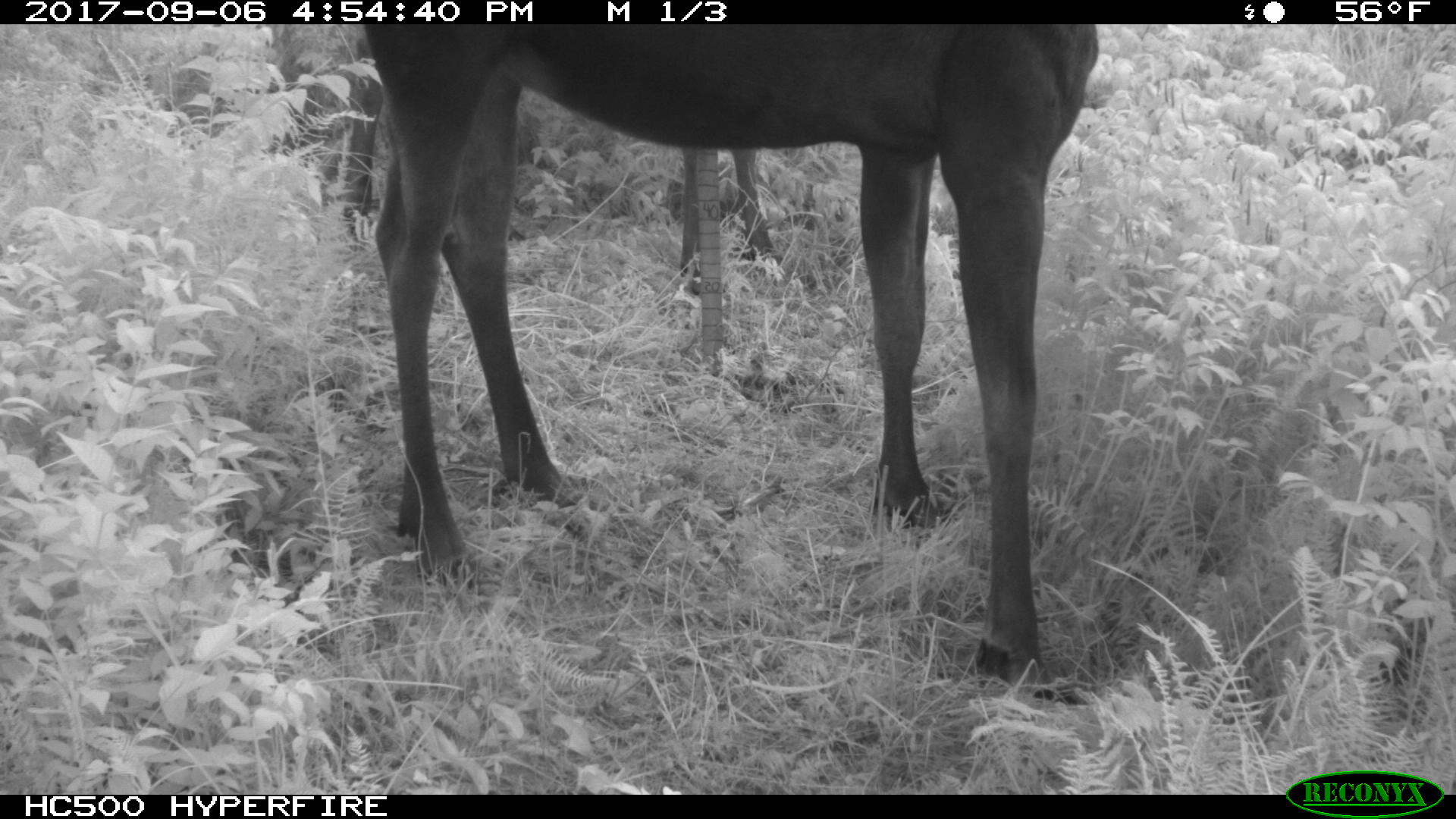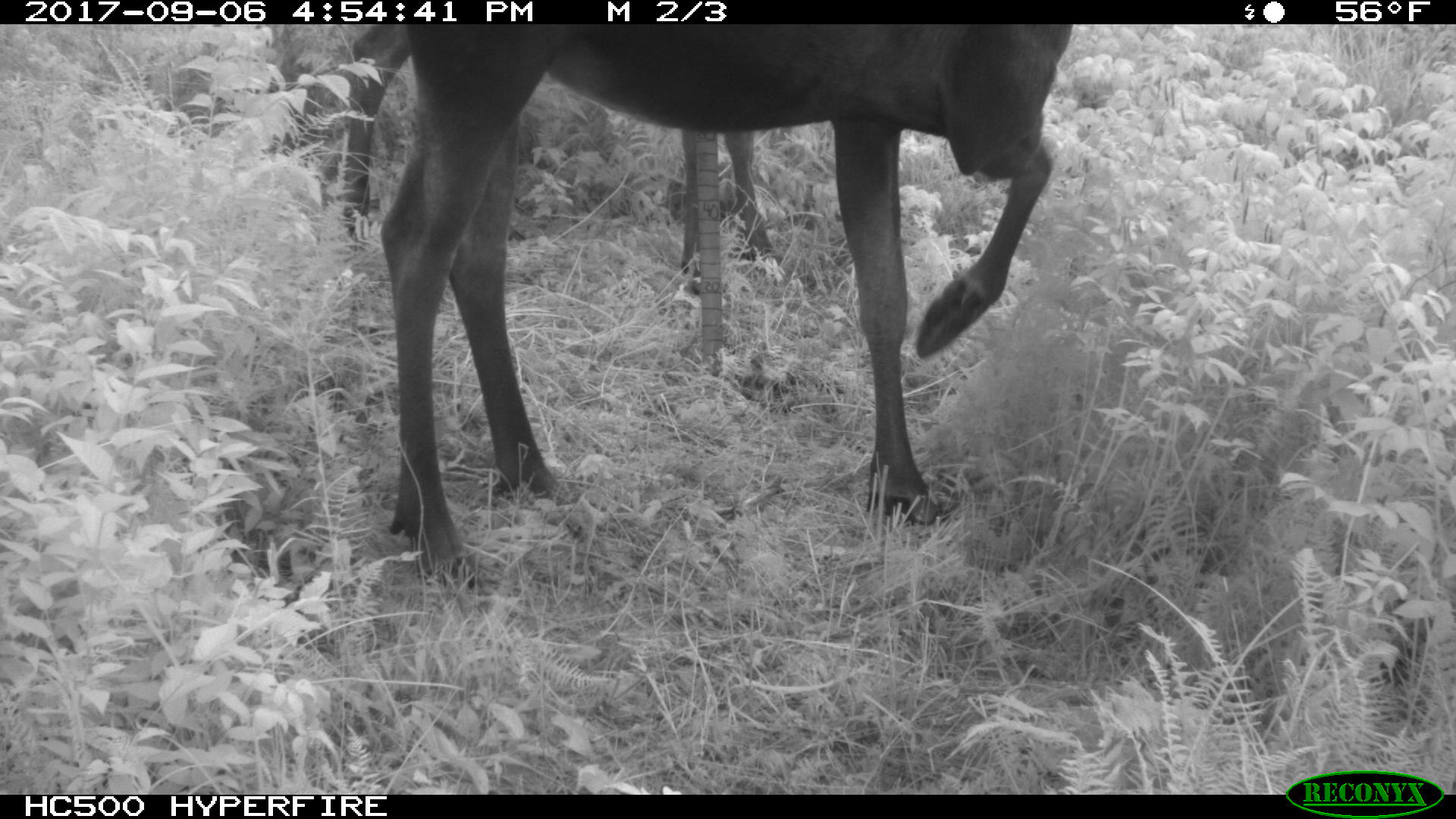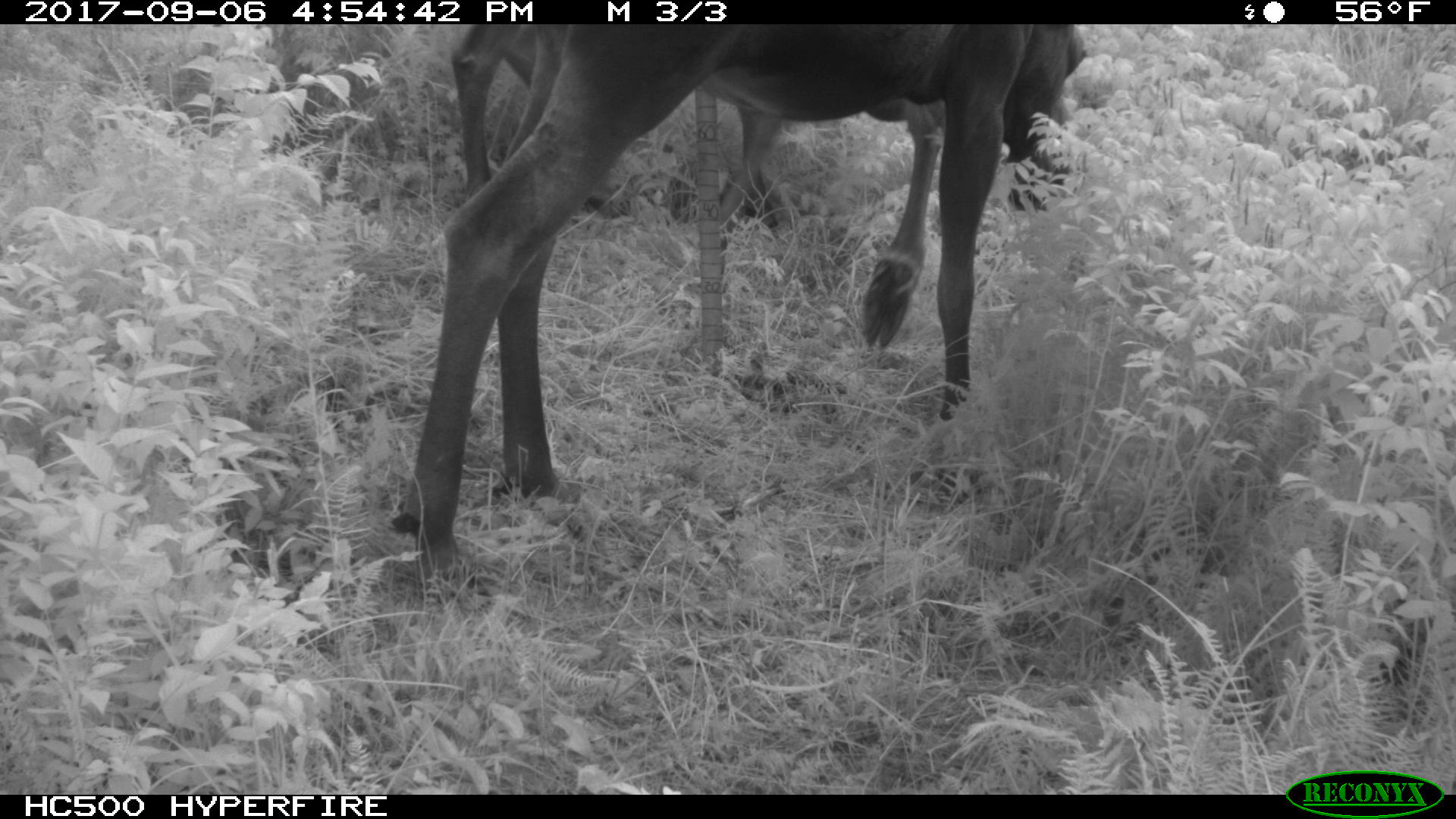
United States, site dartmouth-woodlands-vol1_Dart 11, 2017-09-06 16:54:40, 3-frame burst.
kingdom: Animalia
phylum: Chordata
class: Mammalia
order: Artiodactyla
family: Cervidae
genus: Alces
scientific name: Alces alces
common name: moose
Moose (Alces alces).